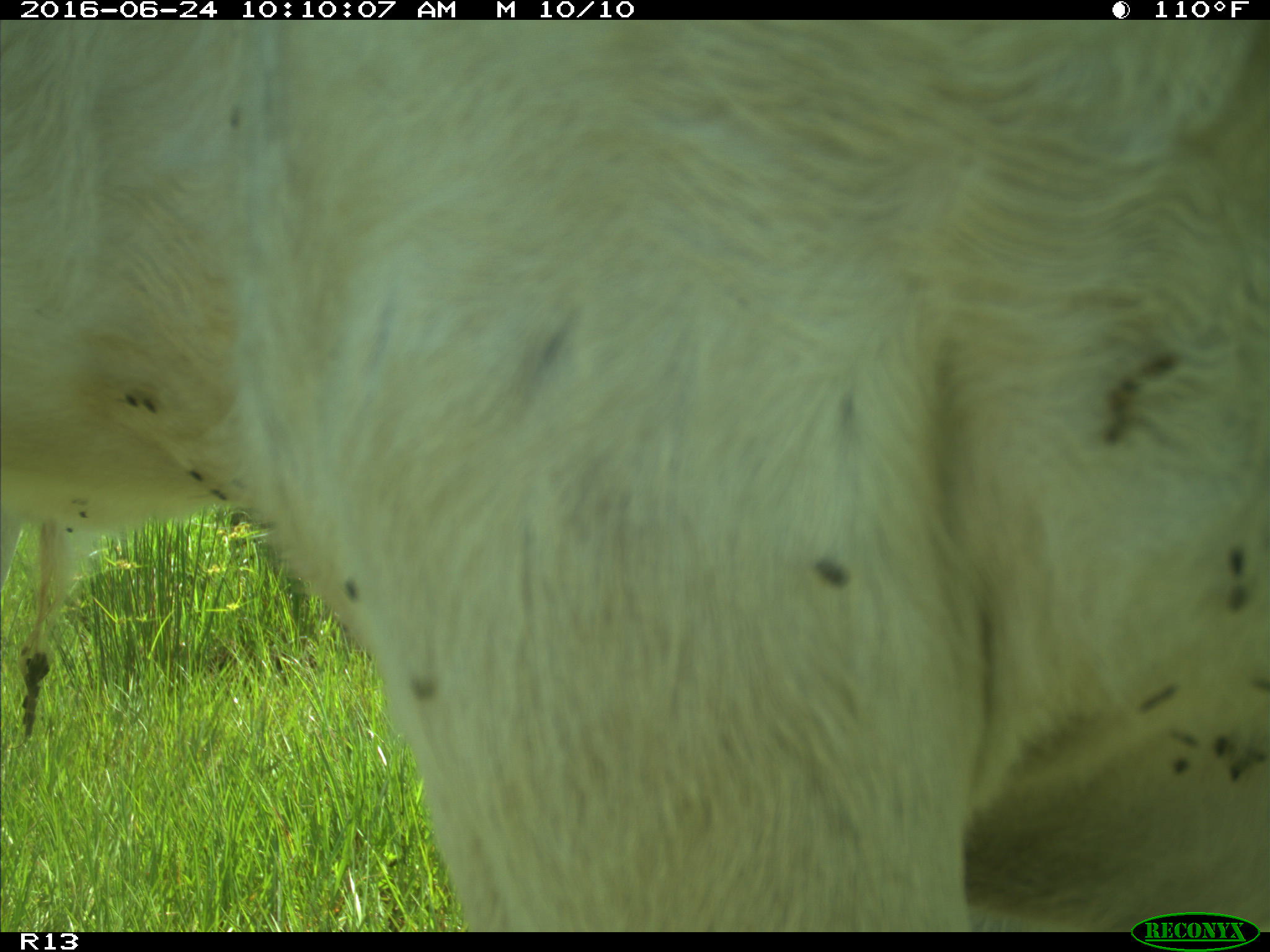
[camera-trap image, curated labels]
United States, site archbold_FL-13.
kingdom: Animalia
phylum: Chordata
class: Mammalia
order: Artiodactyla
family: Bovidae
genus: Bos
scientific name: Bos taurus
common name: domestic cow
Bos taurus (domestic cow).